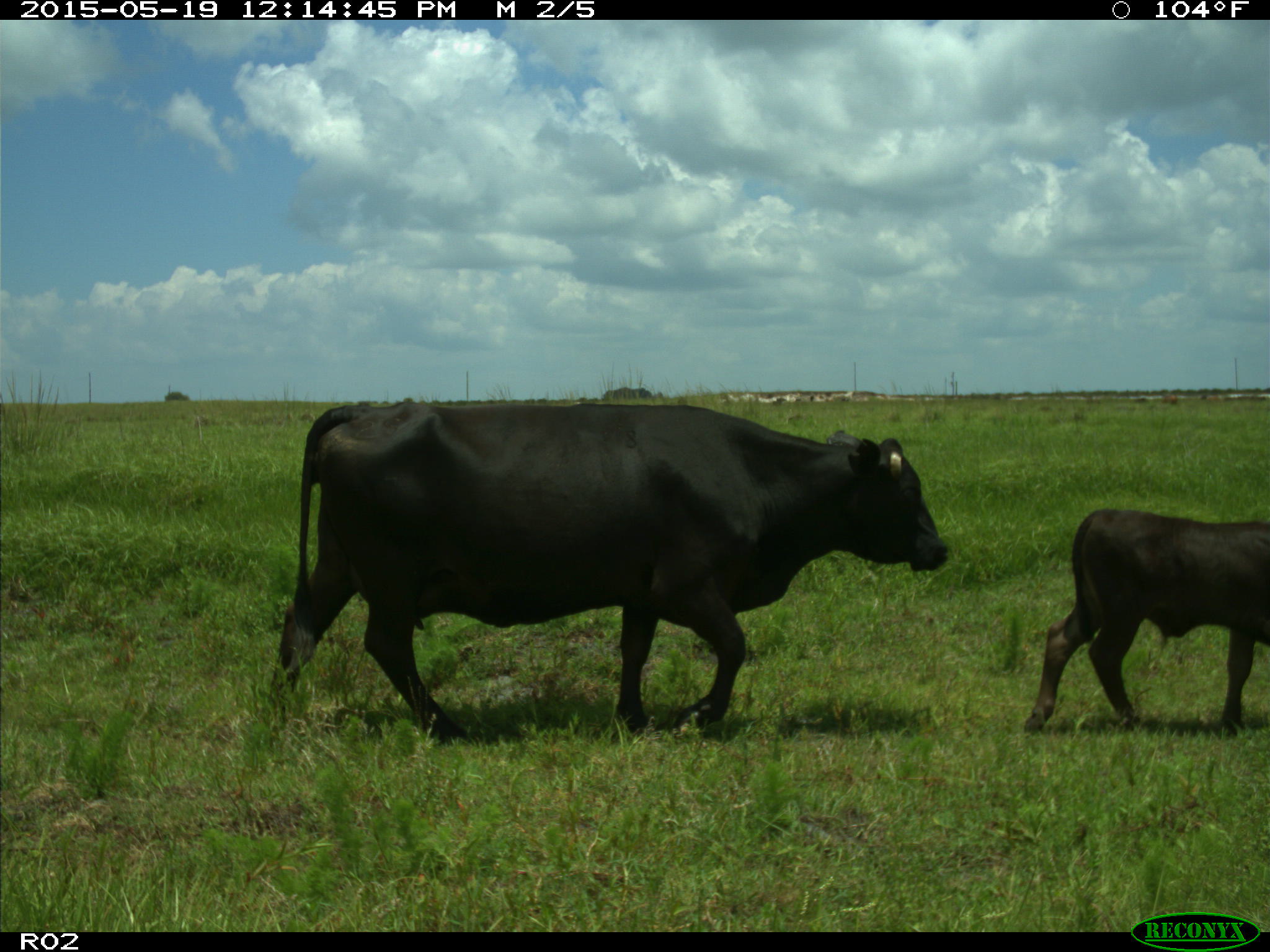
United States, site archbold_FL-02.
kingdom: Animalia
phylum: Chordata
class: Mammalia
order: Artiodactyla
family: Bovidae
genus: Bos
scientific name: Bos taurus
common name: domestic cow